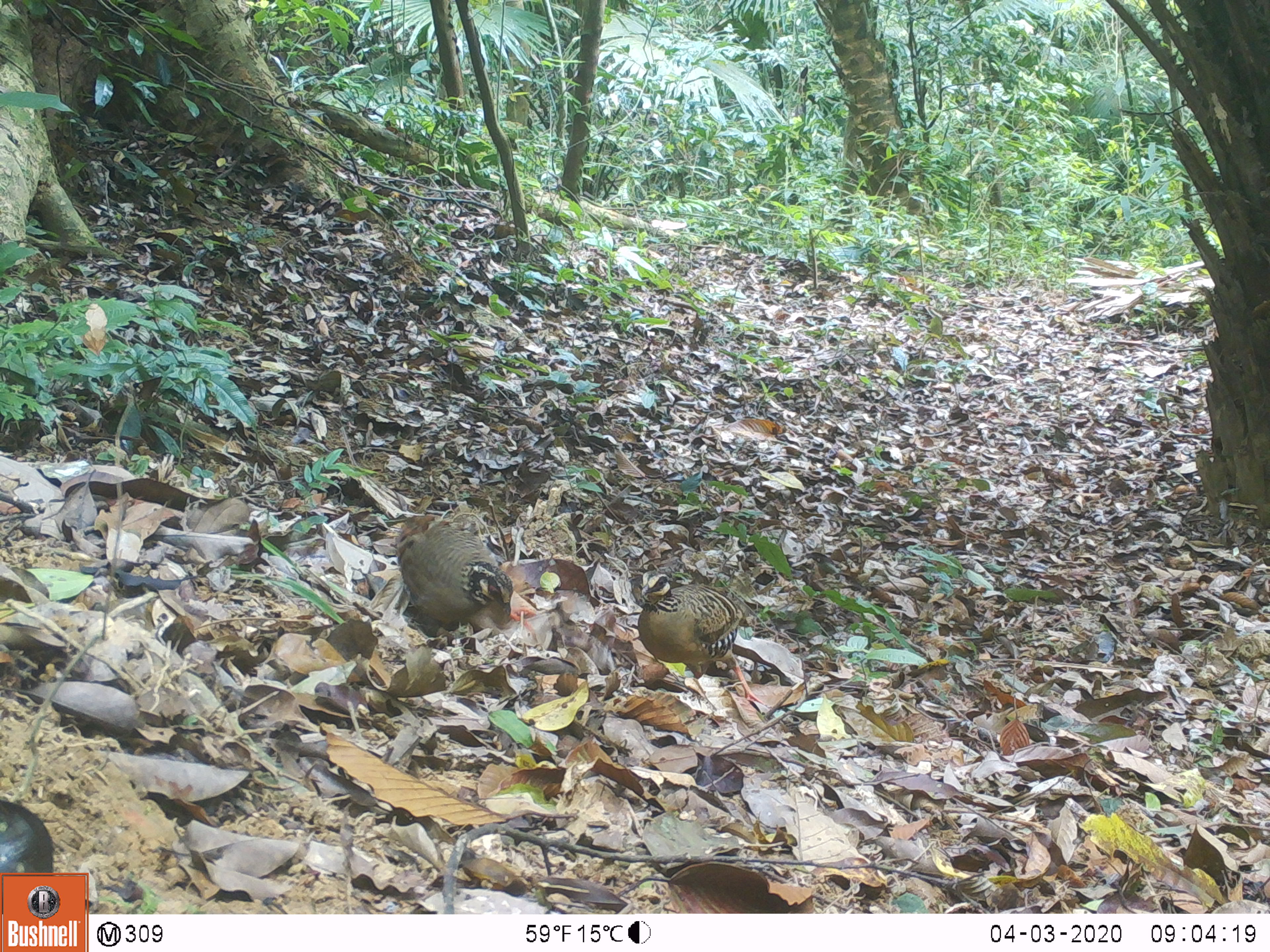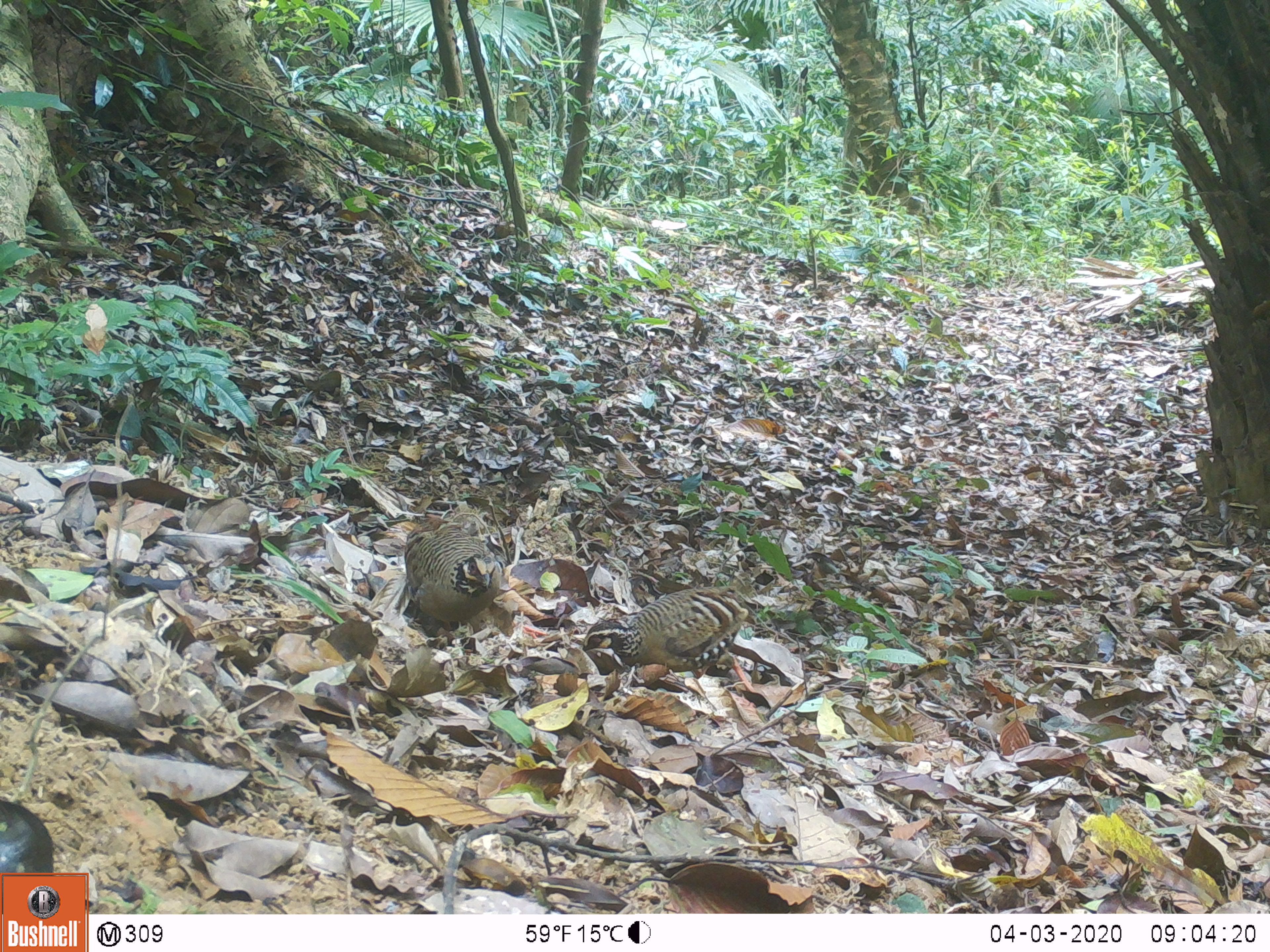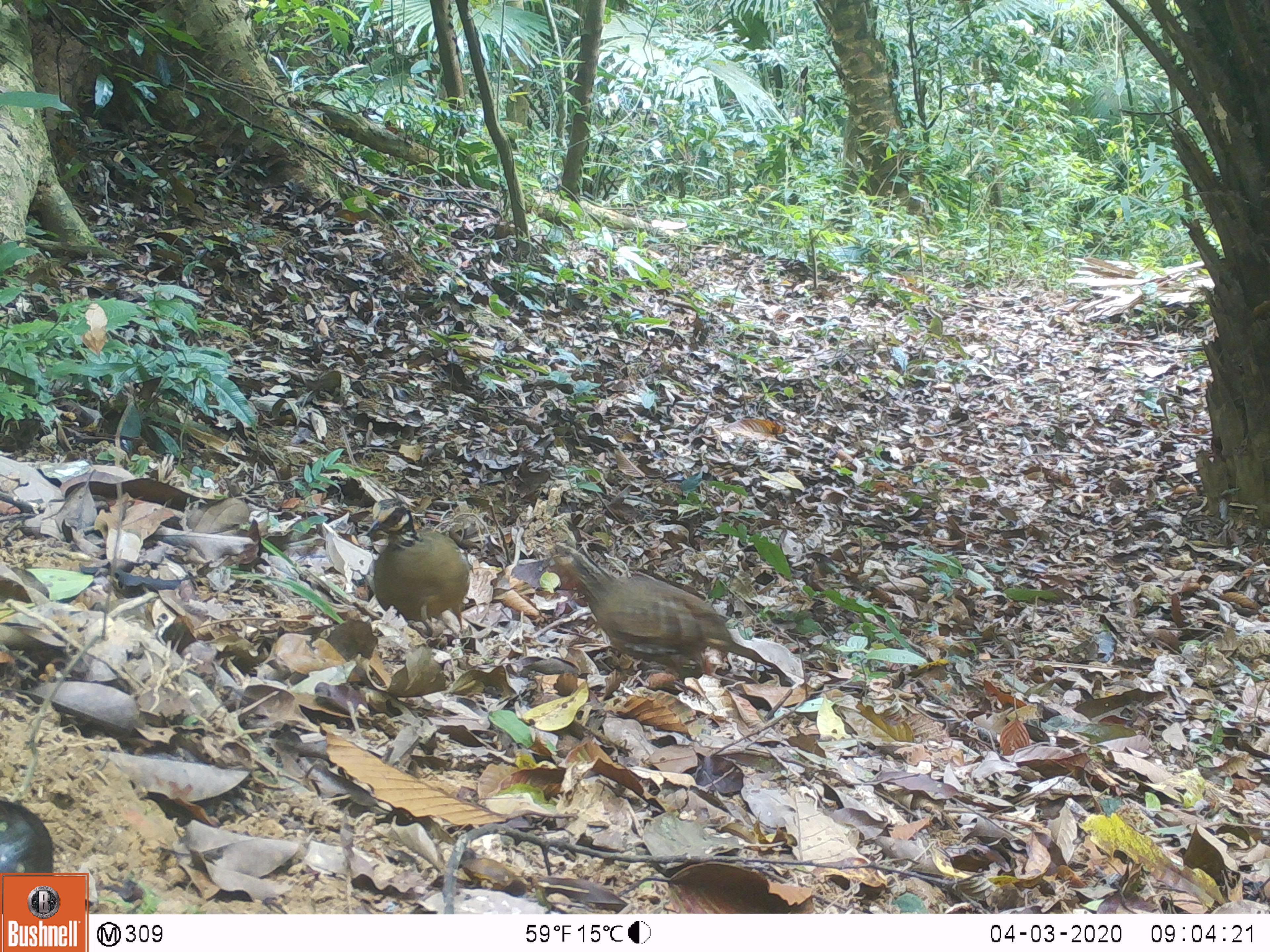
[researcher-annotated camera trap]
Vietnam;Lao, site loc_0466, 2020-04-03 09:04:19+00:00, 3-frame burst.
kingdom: Animalia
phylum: Chordata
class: Aves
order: Galliformes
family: Phasianidae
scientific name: Phasianidae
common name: partridge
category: unidentified partridge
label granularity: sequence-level